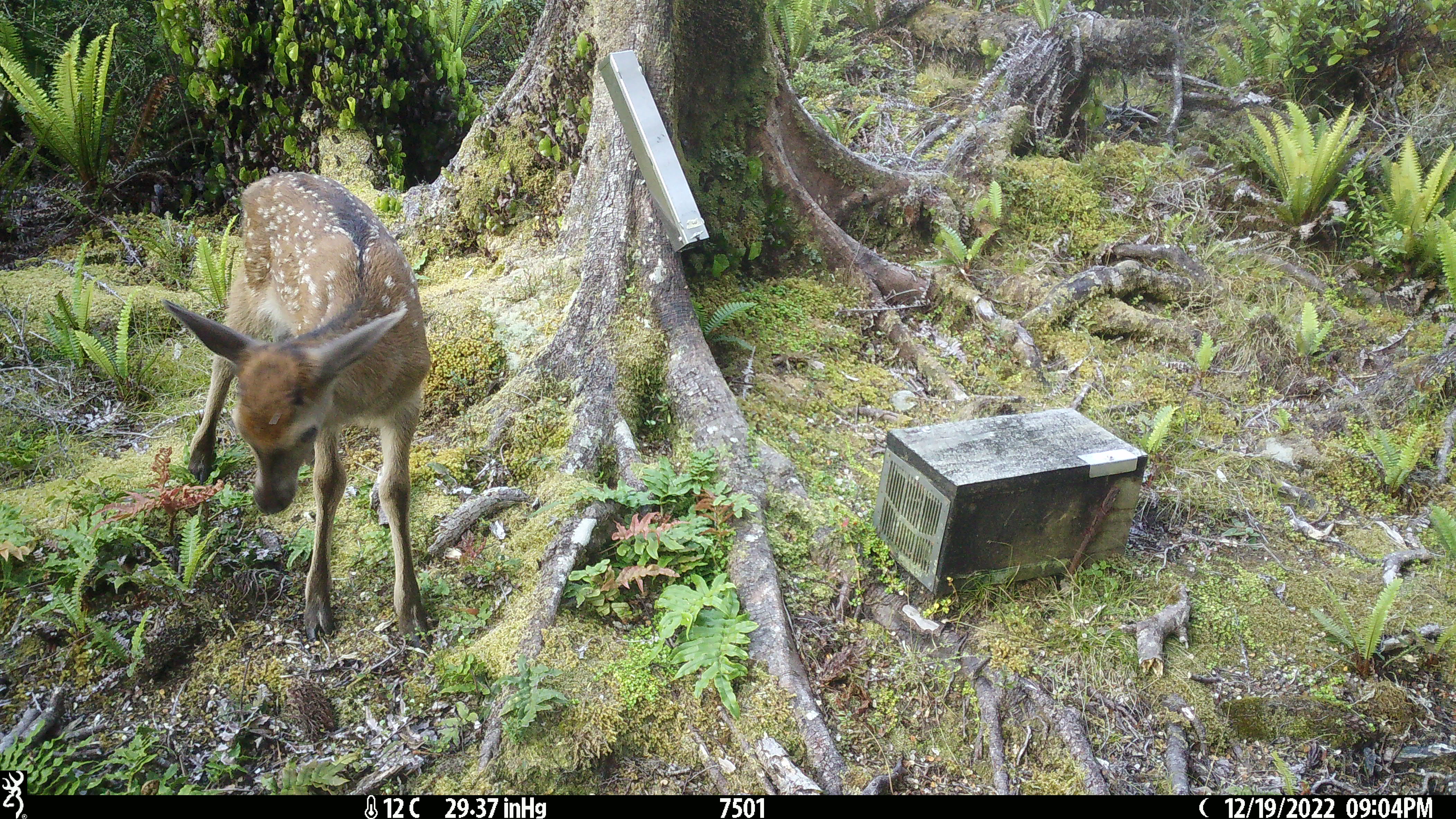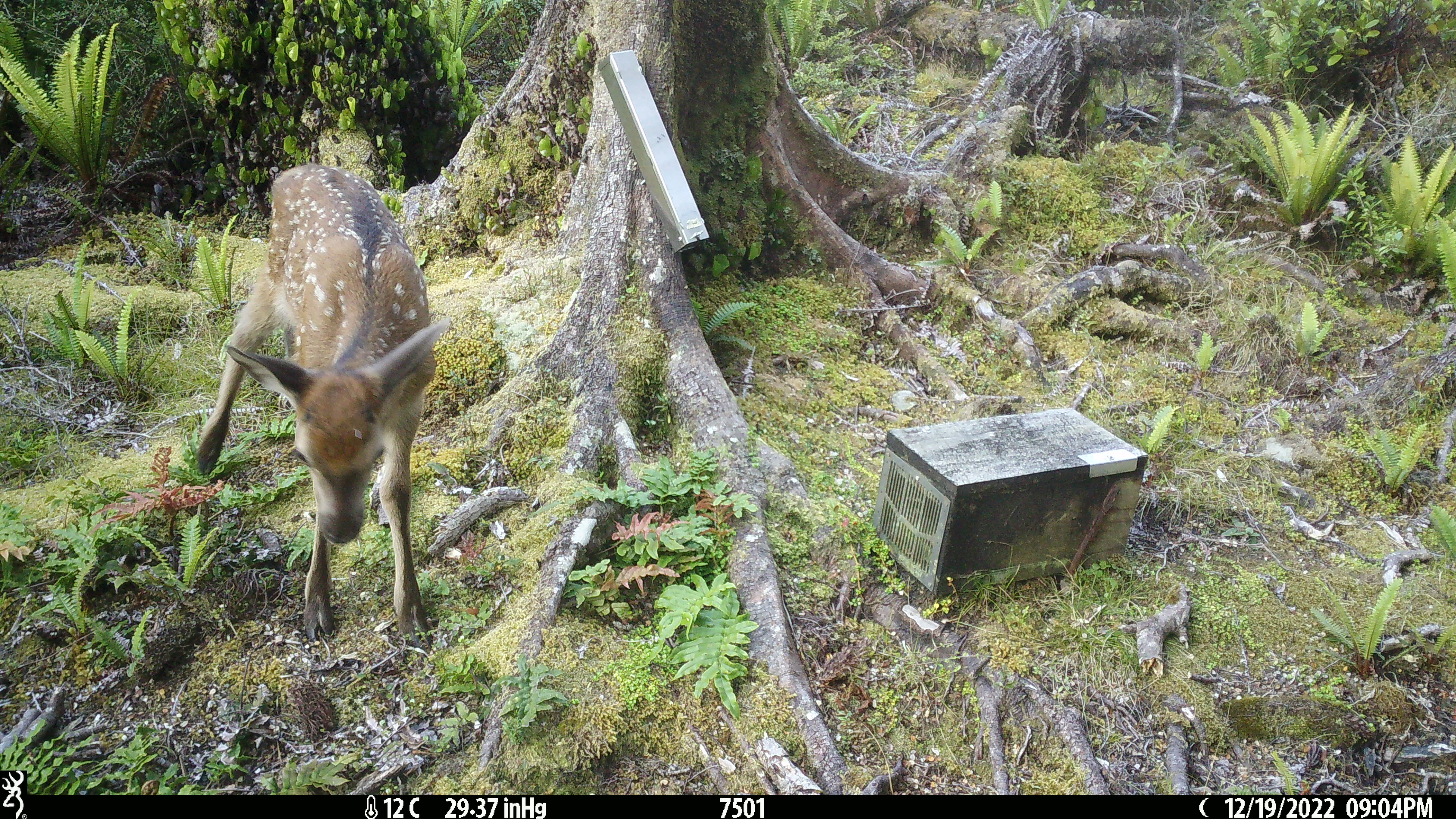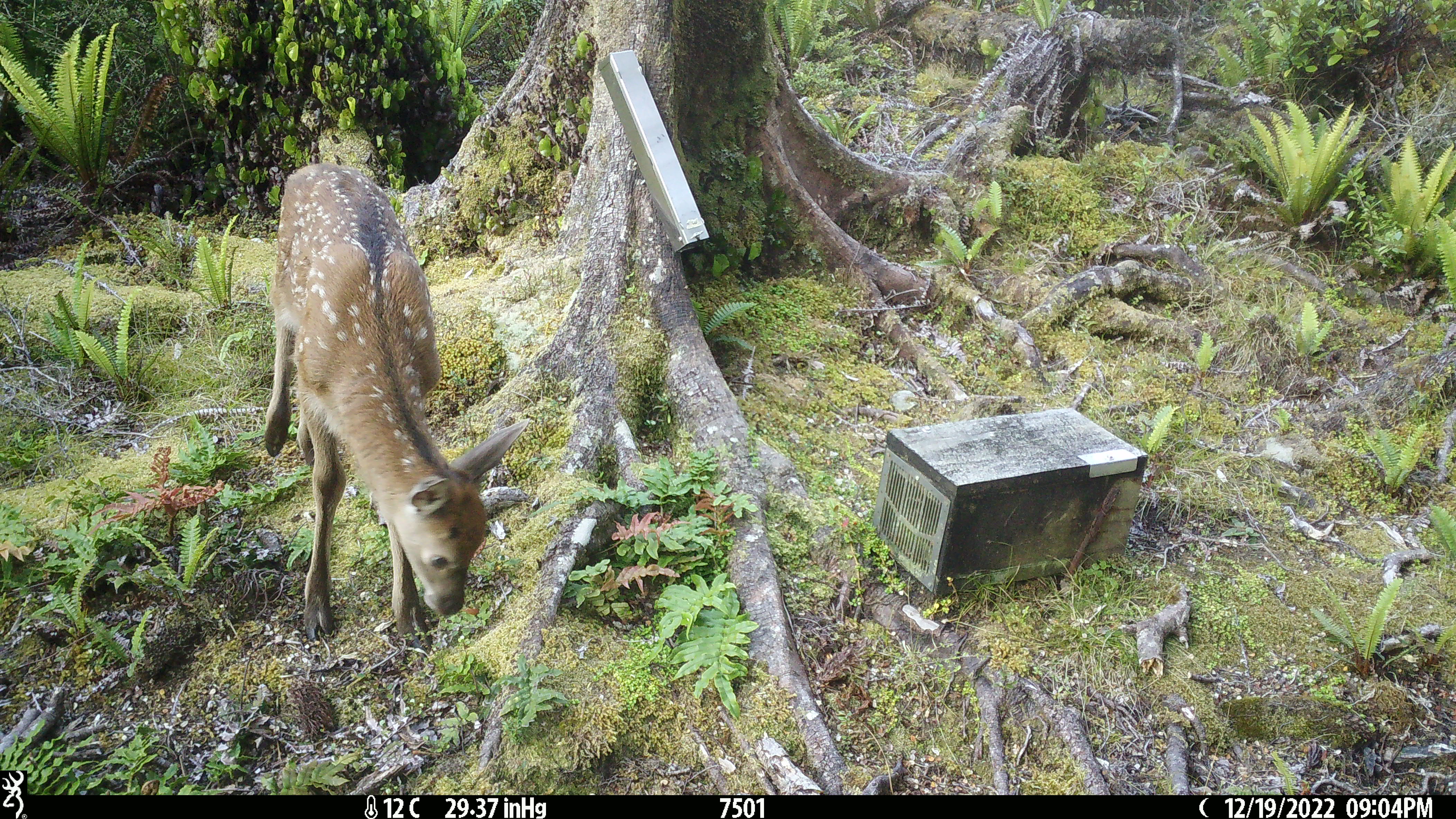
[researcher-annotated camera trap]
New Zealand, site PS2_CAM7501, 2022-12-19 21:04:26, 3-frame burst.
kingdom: Animalia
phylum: Chordata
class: Mammalia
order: Artiodactyla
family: Cervidae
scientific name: Cervidae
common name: deer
Deer (Cervidae).